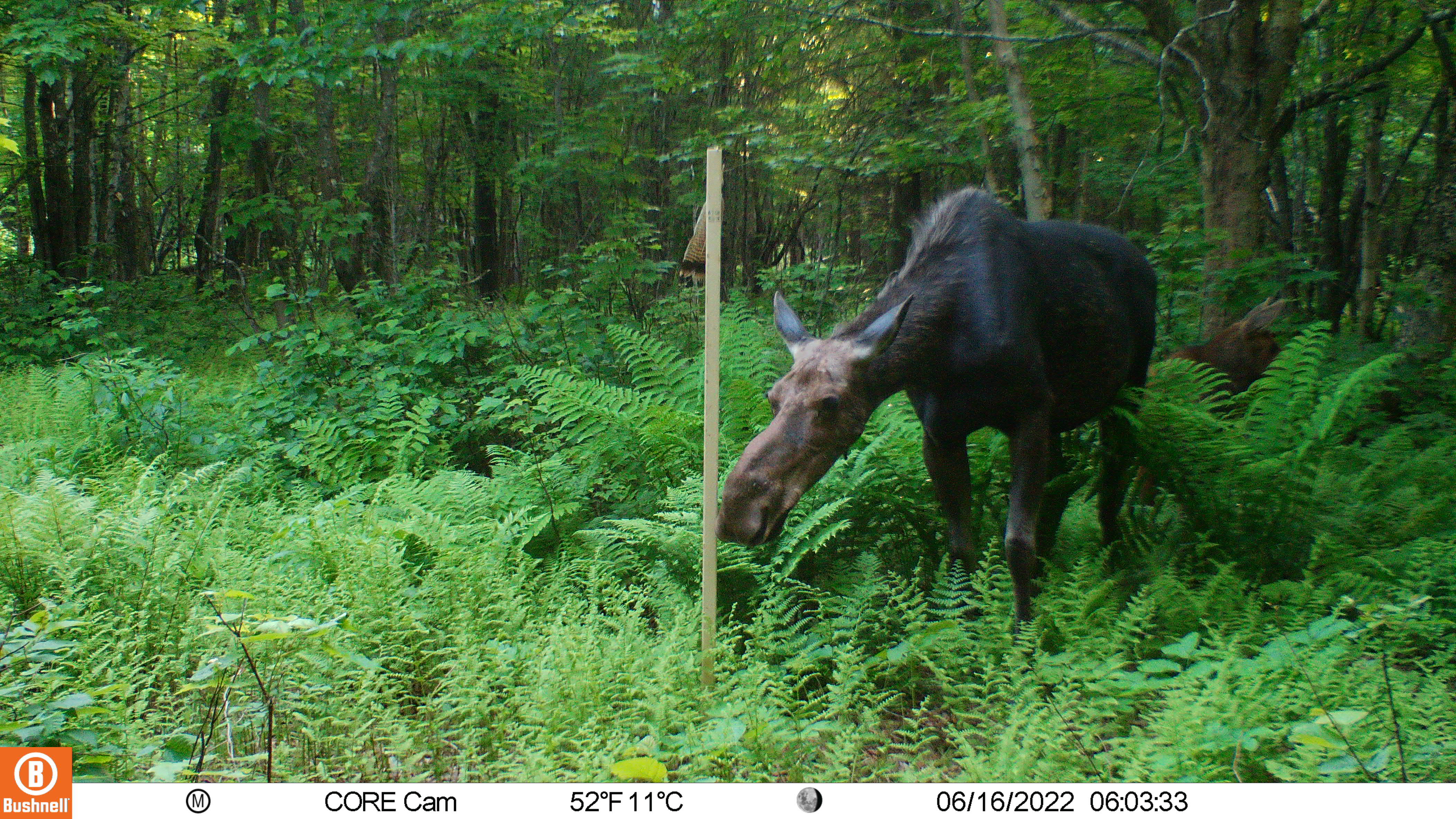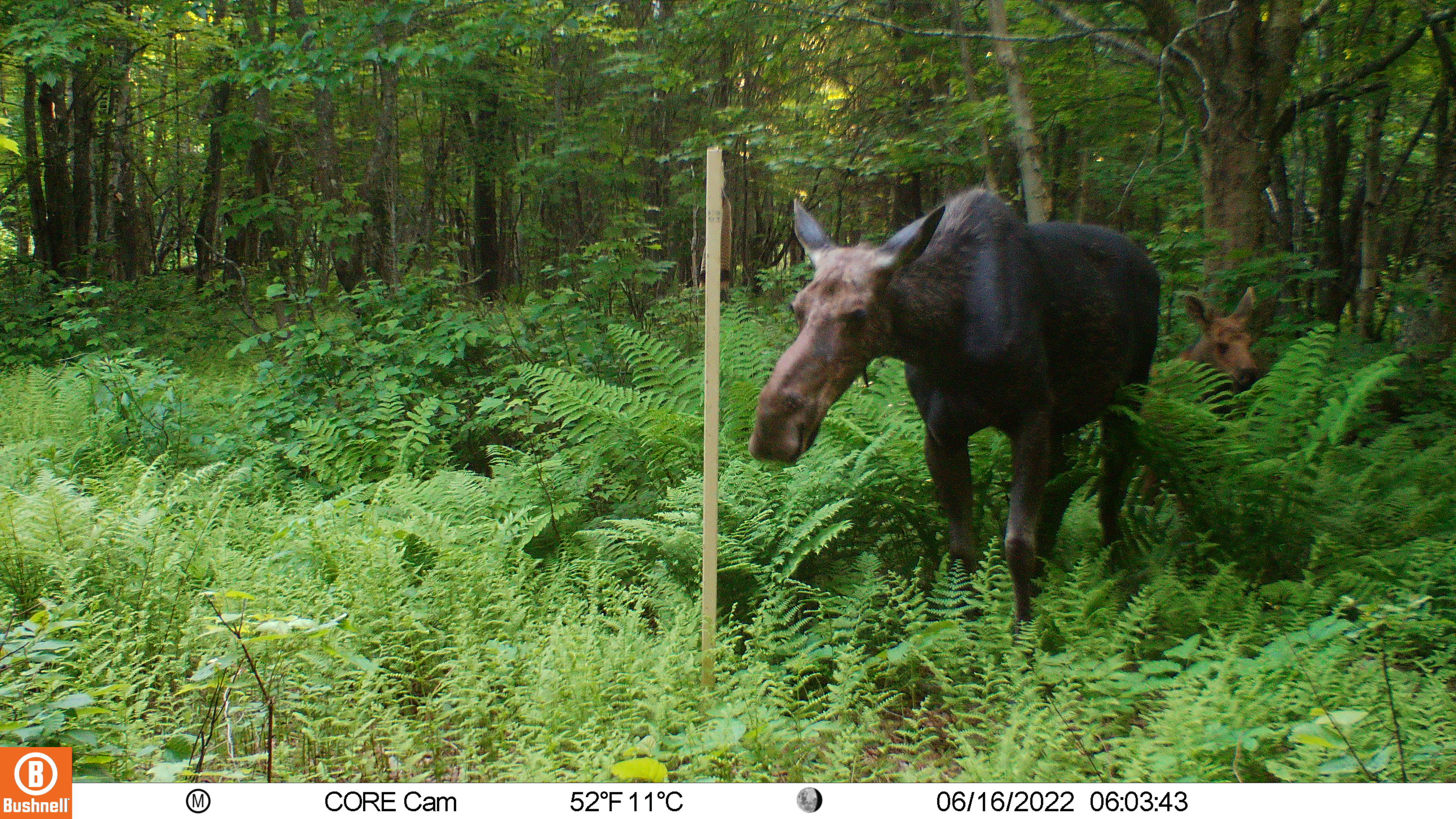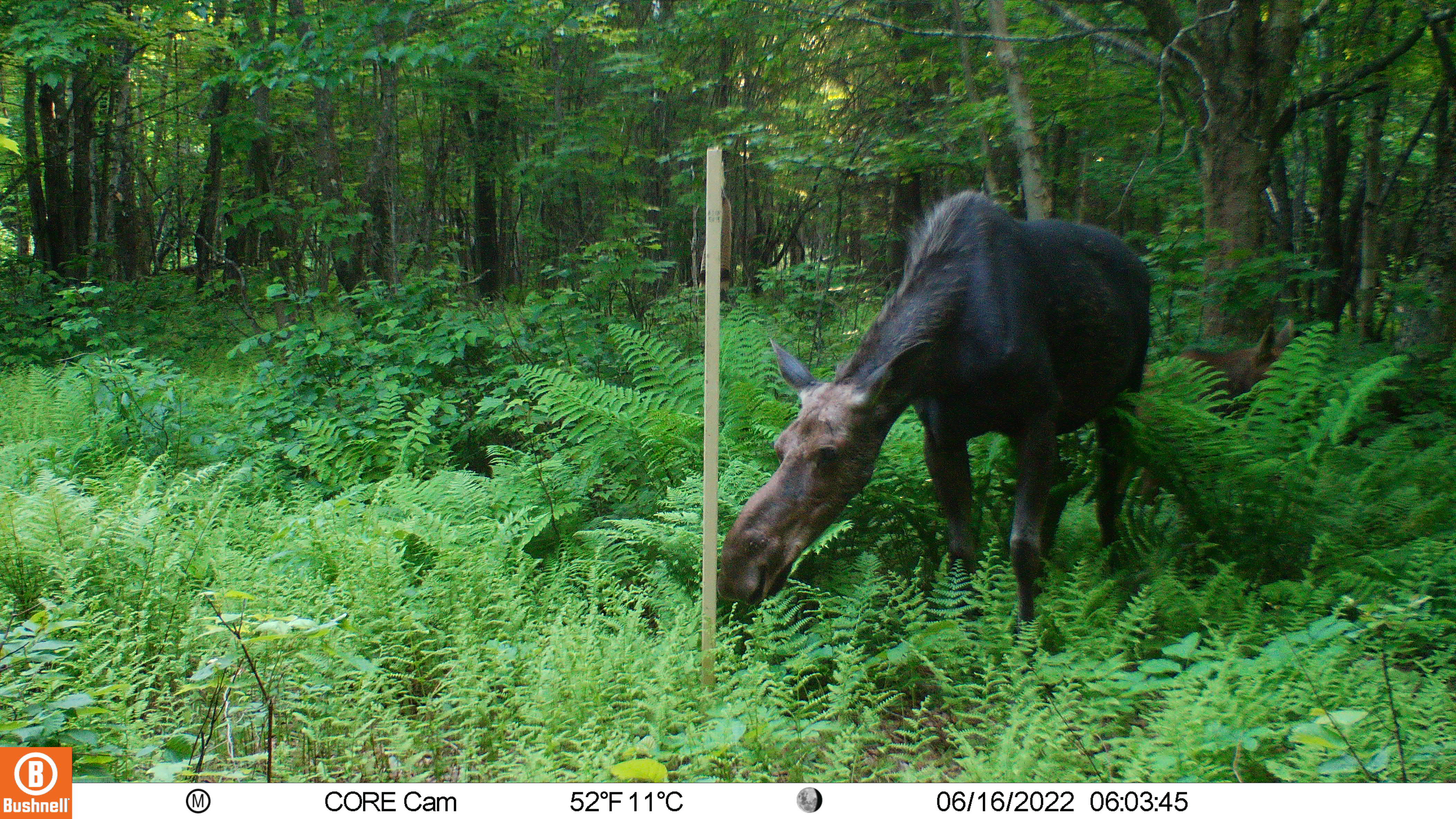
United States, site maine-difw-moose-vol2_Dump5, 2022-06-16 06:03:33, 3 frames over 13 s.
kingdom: Animalia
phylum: Chordata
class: Mammalia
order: Artiodactyla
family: Cervidae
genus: Alces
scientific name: Alces alces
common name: moose